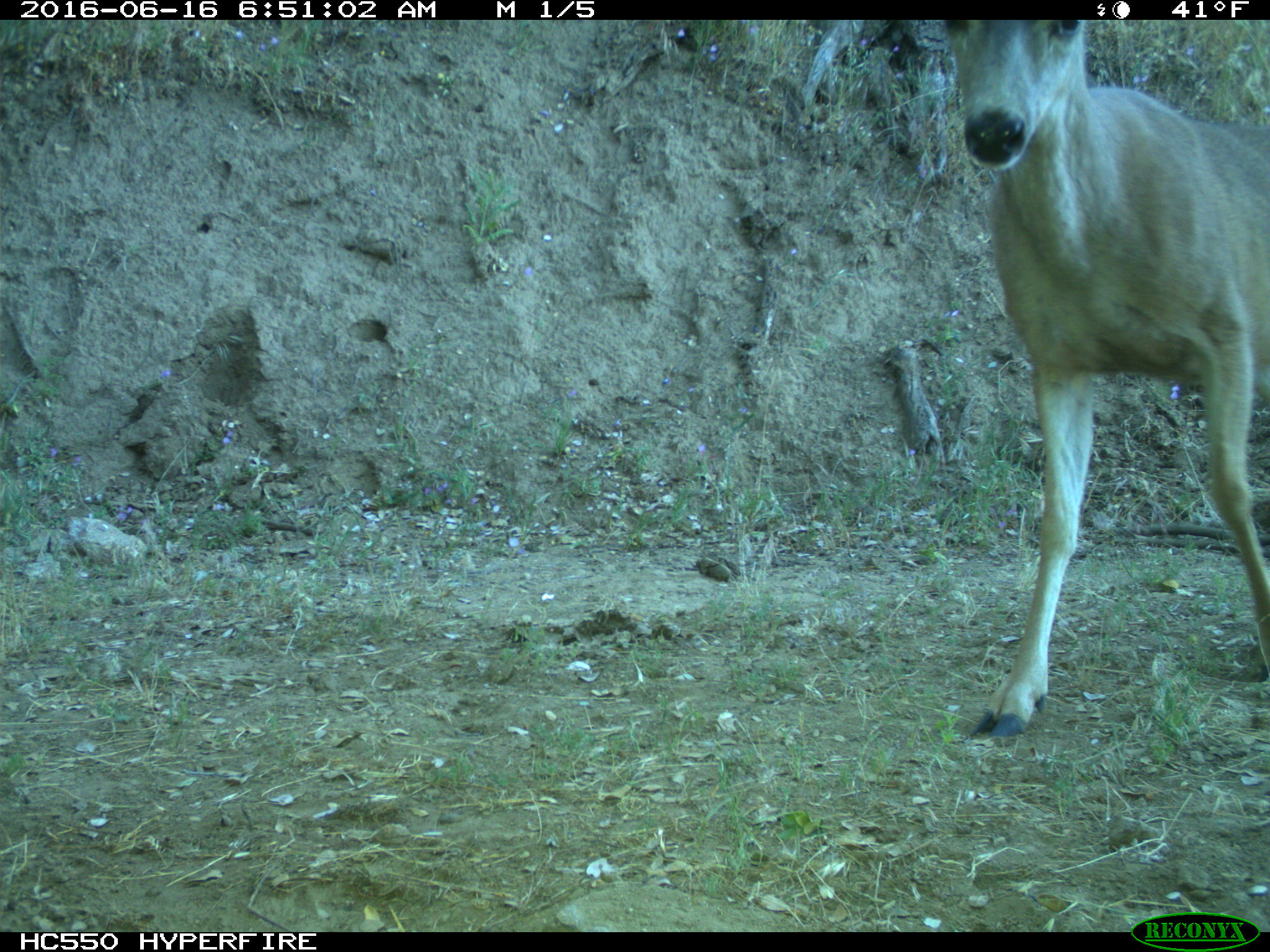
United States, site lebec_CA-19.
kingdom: Animalia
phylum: Chordata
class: Mammalia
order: Artiodactyla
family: Cervidae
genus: Odocoileus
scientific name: Odocoileus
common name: deer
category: unidentified deer